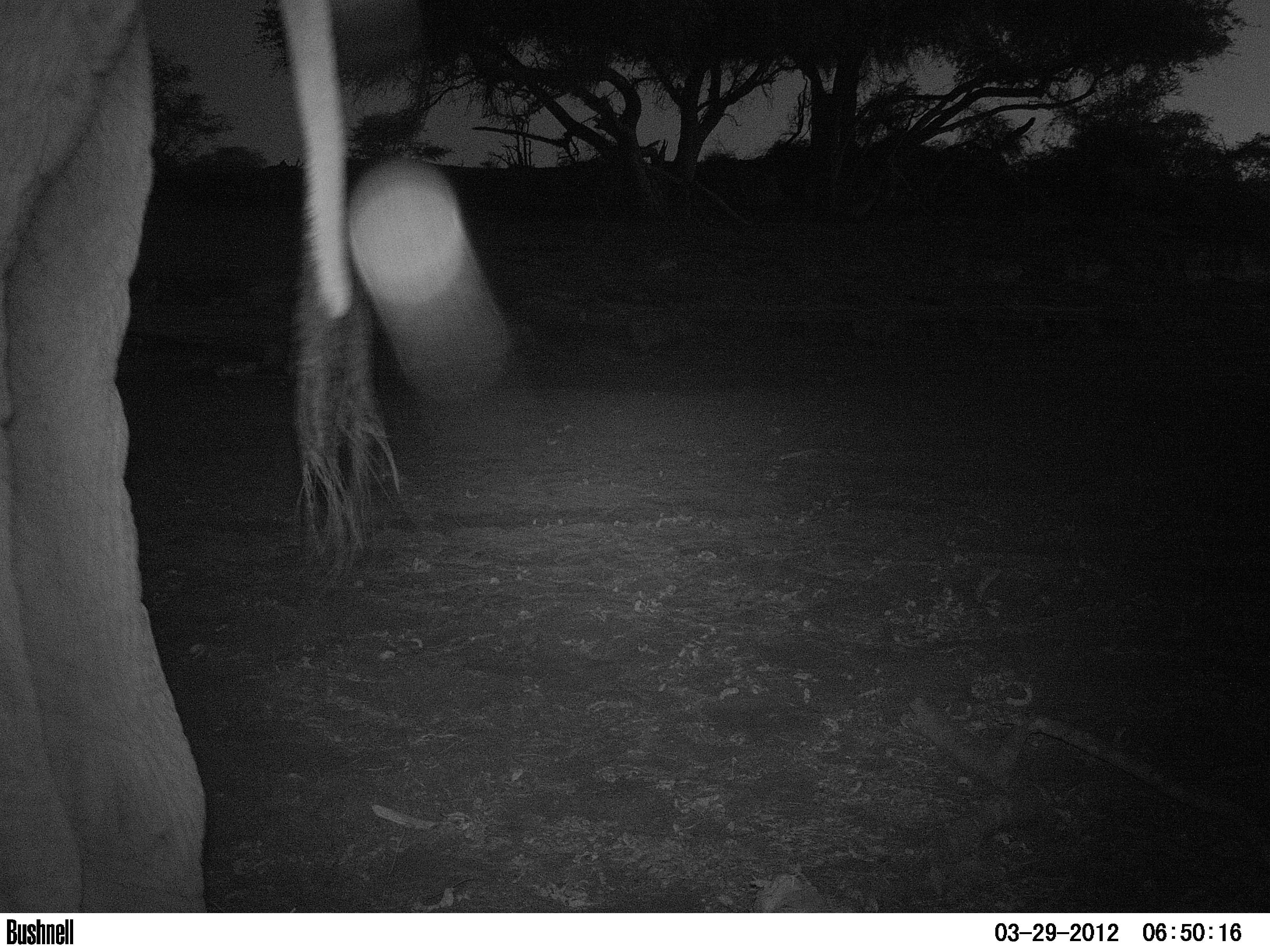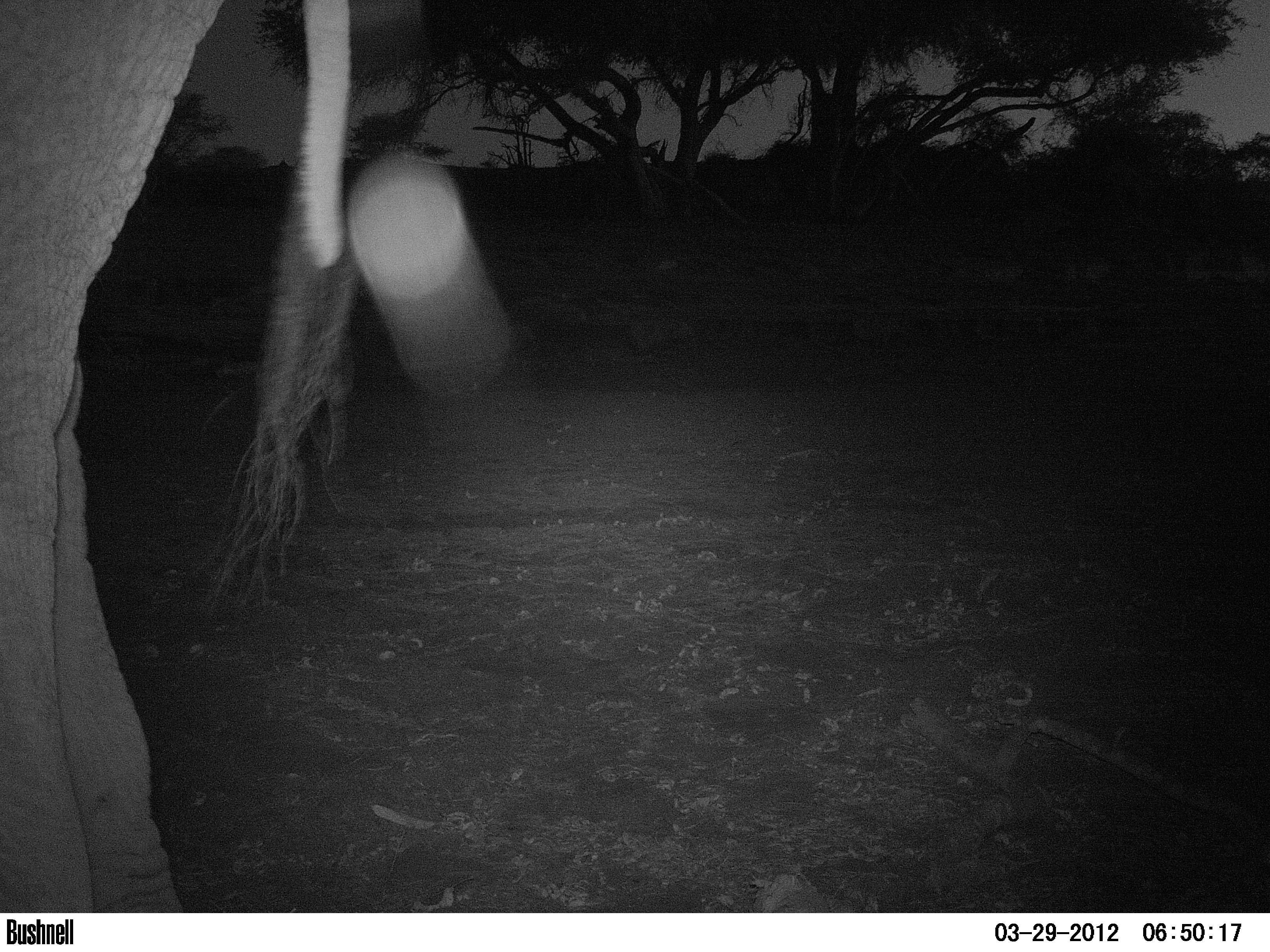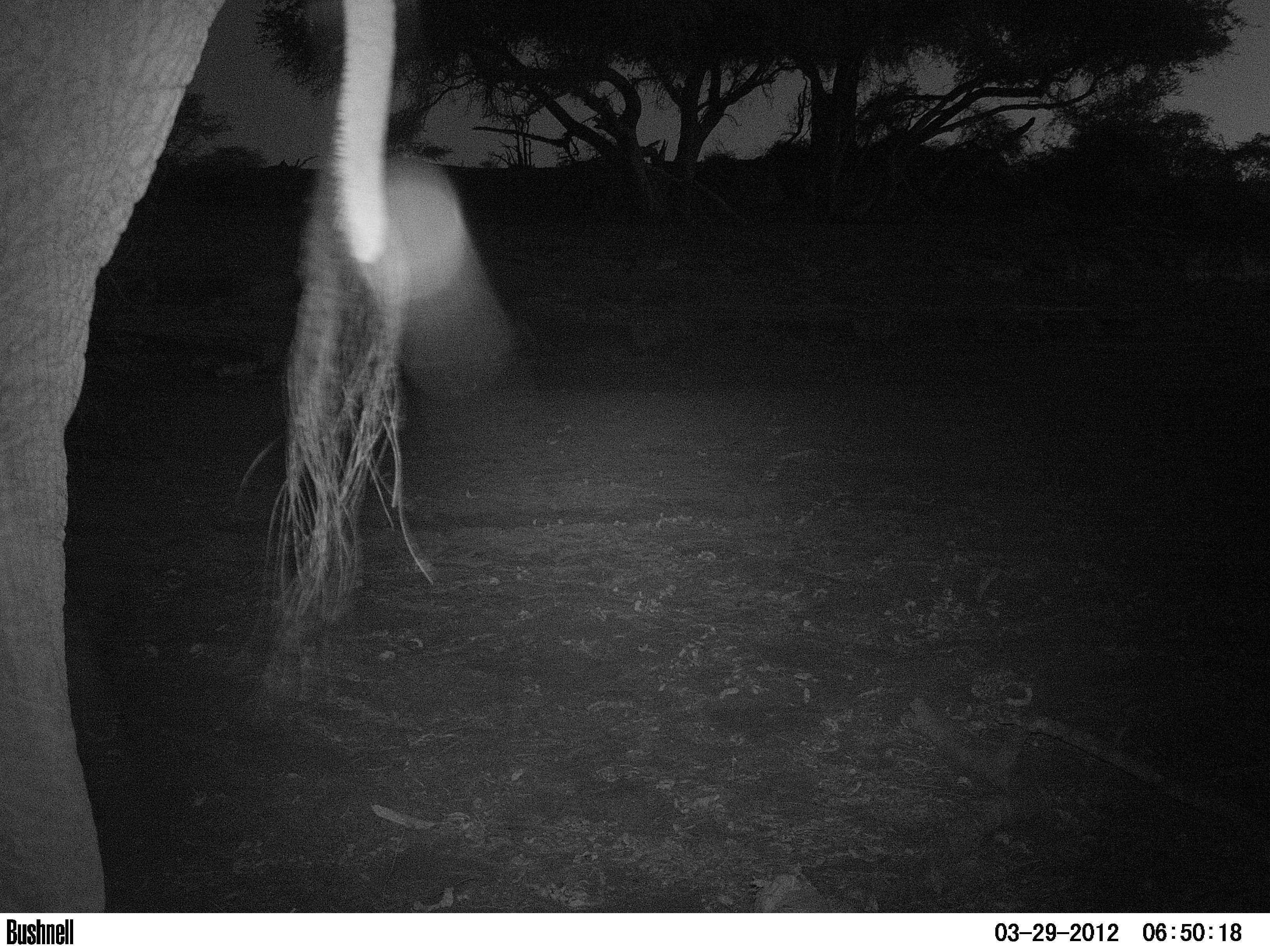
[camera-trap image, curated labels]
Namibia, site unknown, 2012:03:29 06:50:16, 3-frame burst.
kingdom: Animalia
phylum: Chordata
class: Mammalia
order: Proboscidea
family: Elephantidae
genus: Loxodonta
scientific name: Loxodonta africana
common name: african elephant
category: loxodanta africana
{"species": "loxodanta africana (african elephant) (Loxodonta africana)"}